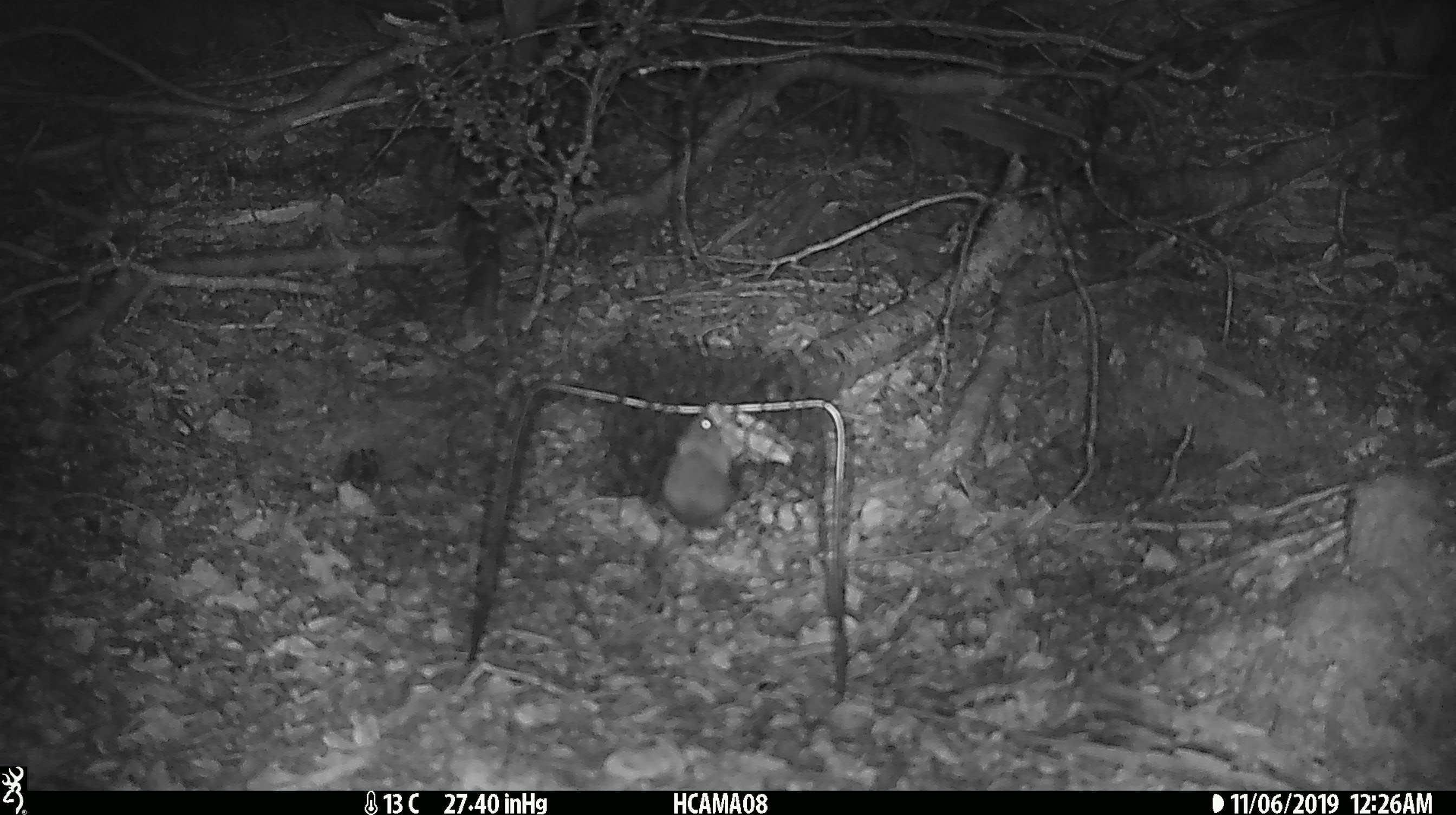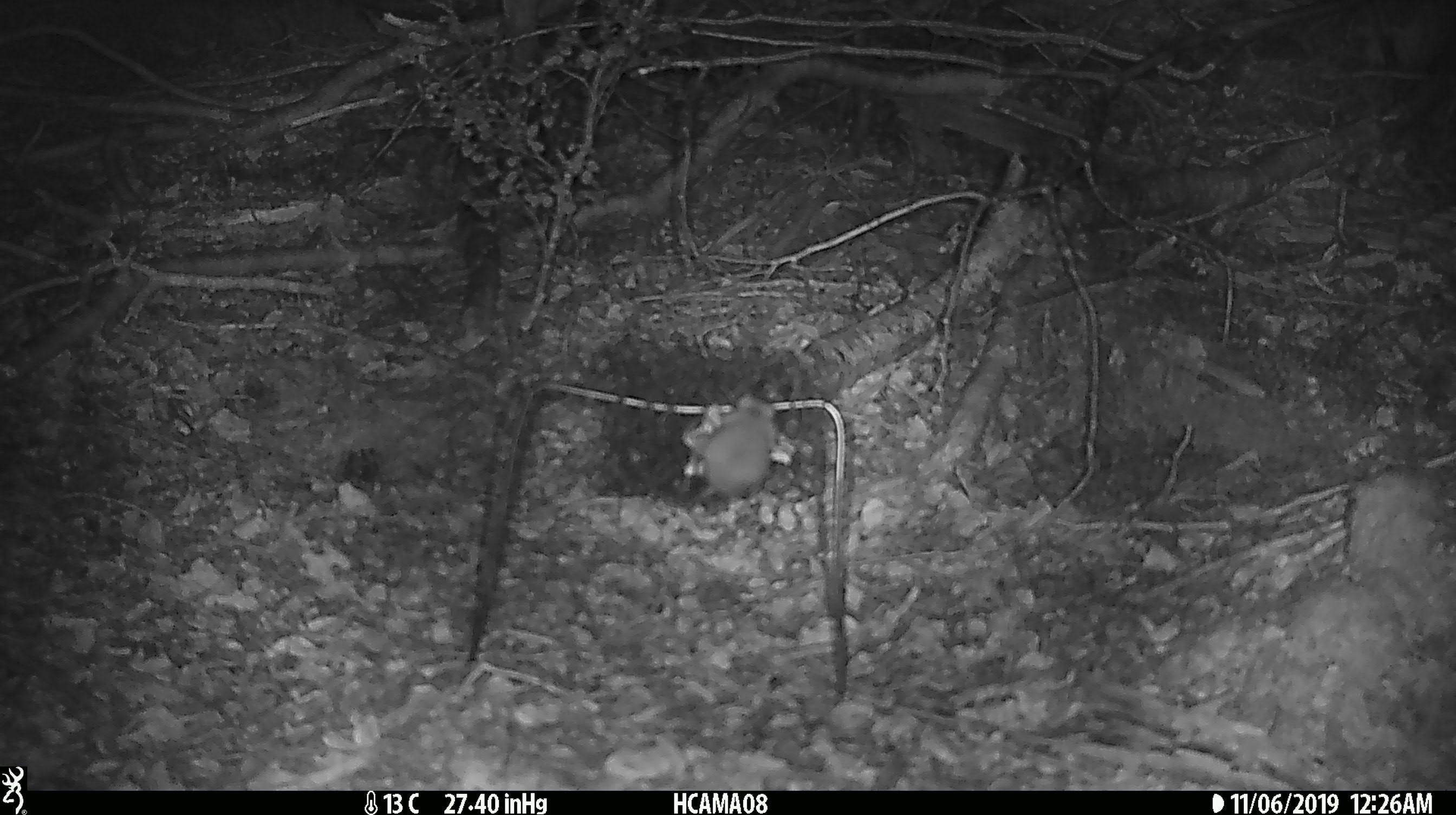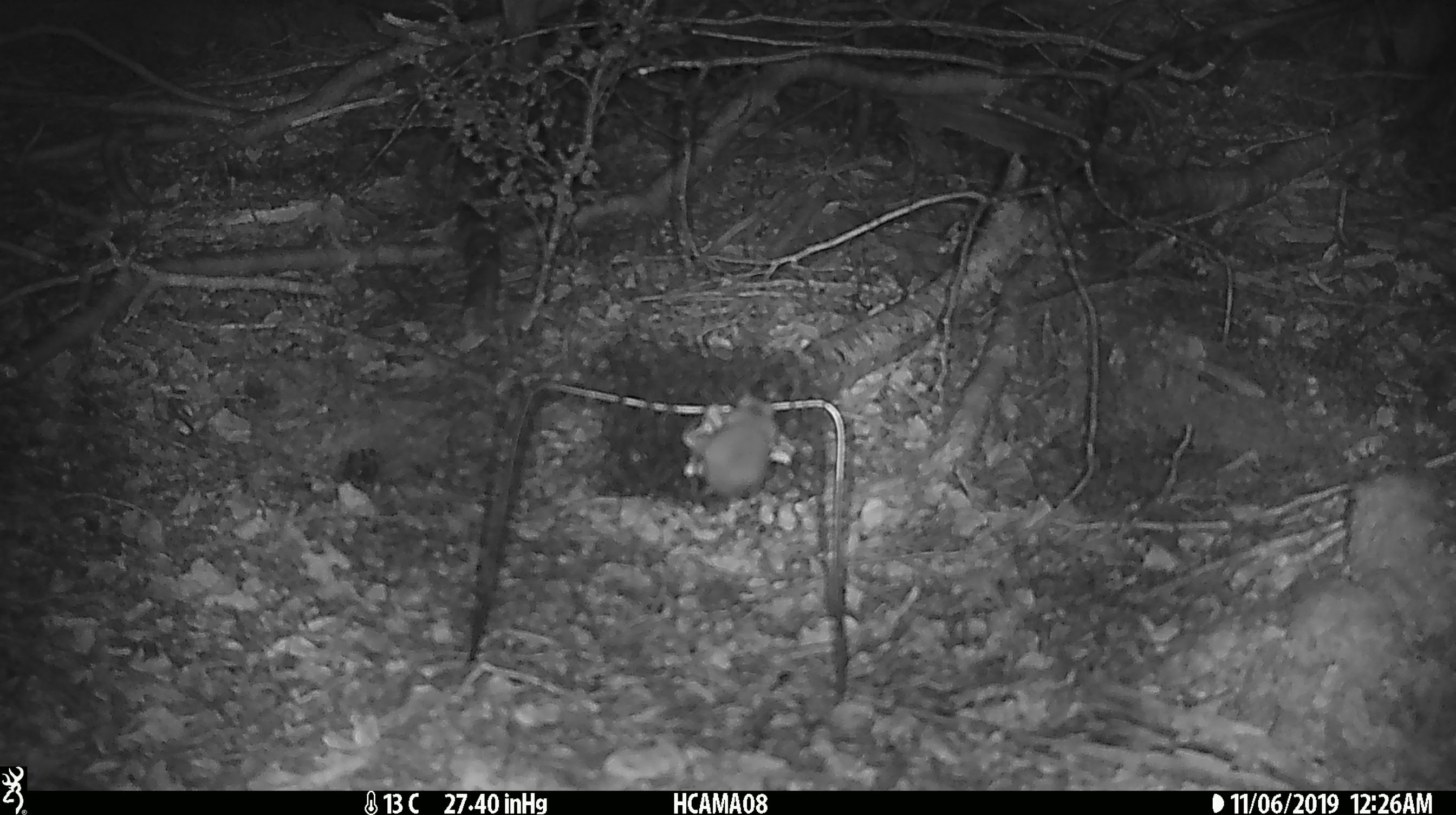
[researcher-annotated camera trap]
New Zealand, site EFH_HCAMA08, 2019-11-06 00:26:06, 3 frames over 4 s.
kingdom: Animalia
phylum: Chordata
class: Mammalia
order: Rodentia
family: Muridae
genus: Mus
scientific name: Mus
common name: mouse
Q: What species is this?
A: Mouse (Mus).